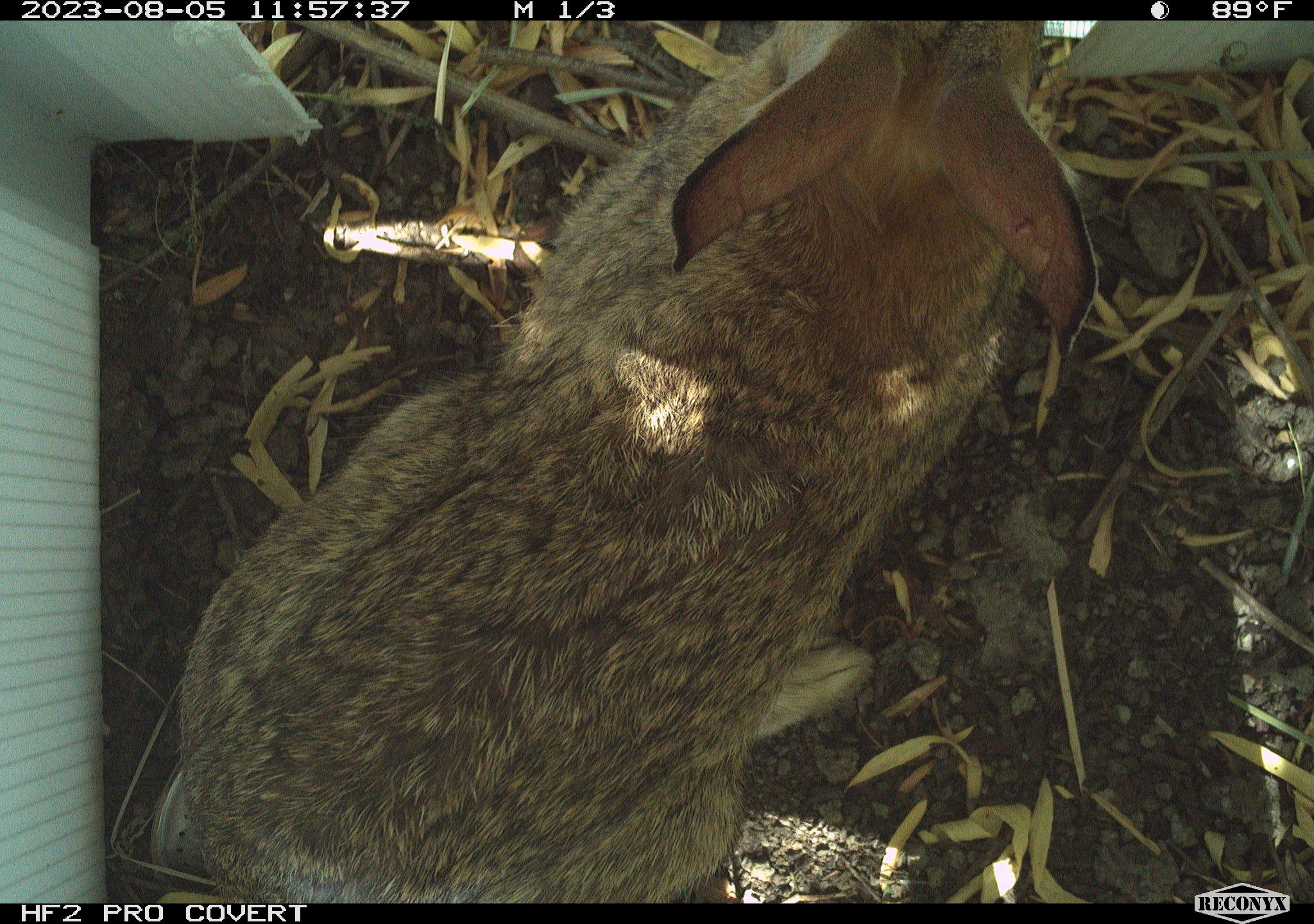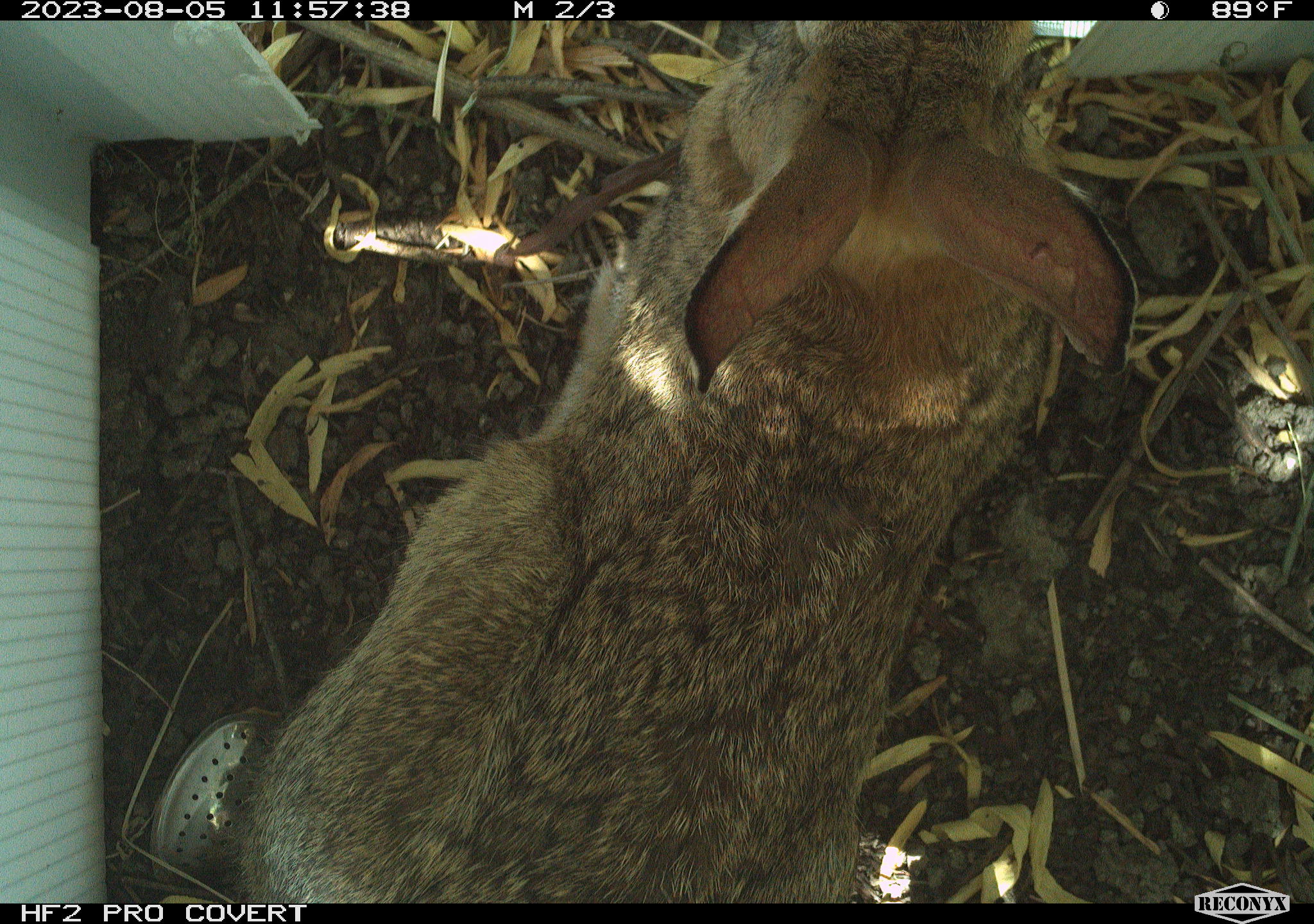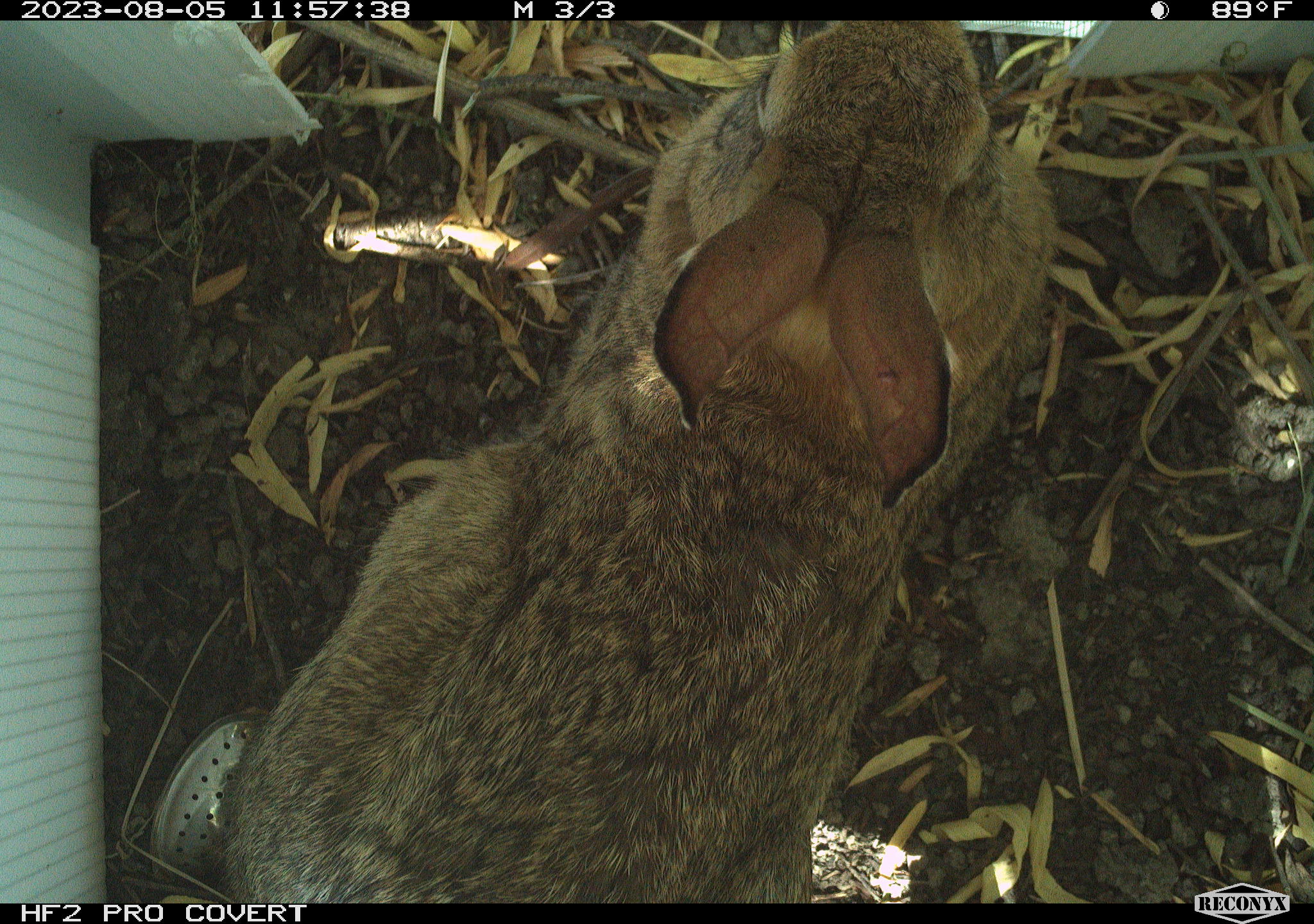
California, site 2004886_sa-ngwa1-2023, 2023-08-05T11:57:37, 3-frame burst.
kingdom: Animalia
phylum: Chordata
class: Mammalia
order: Lagomorpha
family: Leporidae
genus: Sylvilagus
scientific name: Sylvilagus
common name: cottontail rabbits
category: sylvilagus species